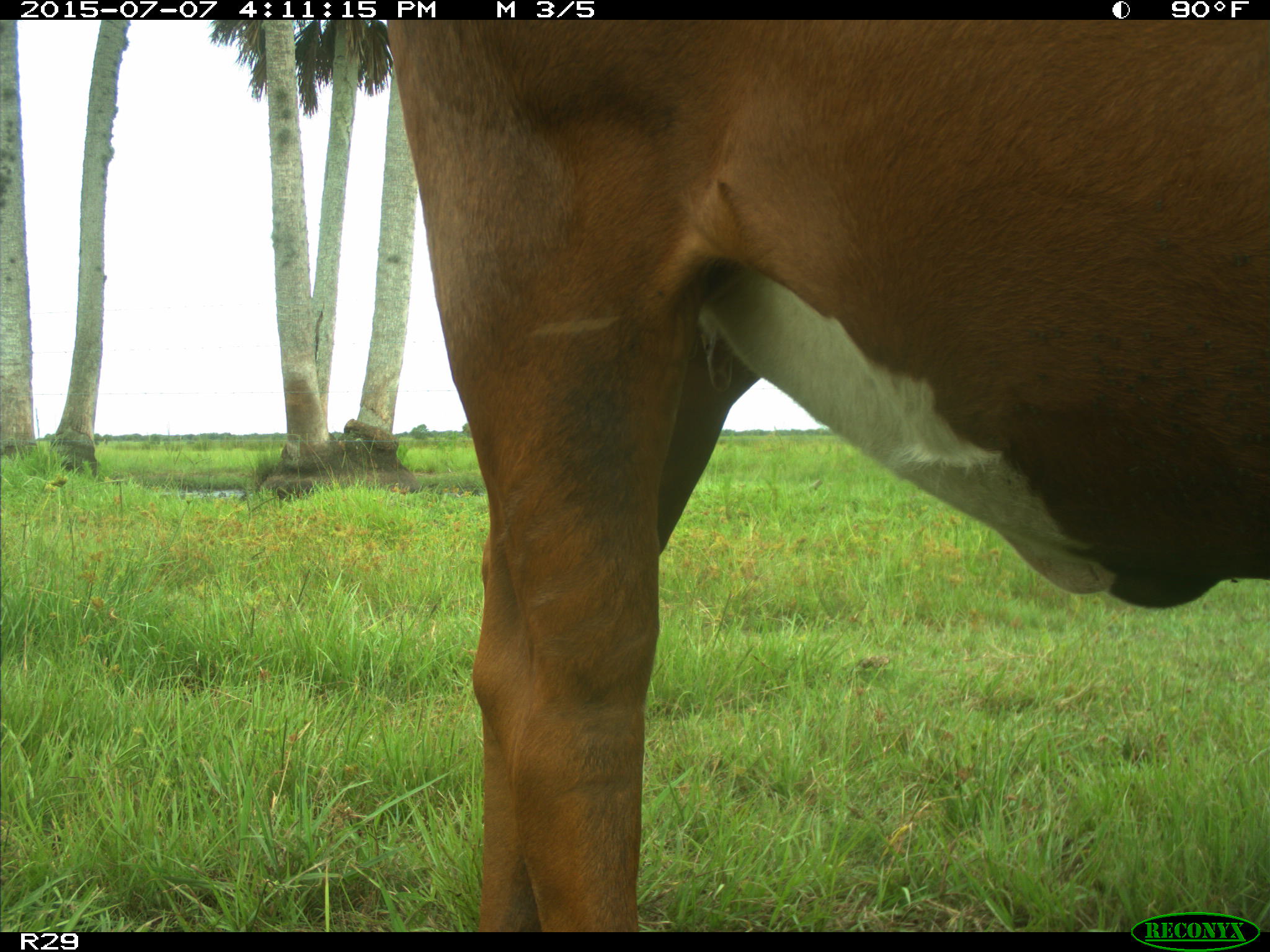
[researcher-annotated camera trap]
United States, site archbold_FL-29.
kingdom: Animalia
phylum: Chordata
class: Mammalia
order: Artiodactyla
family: Bovidae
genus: Bos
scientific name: Bos taurus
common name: domestic cow